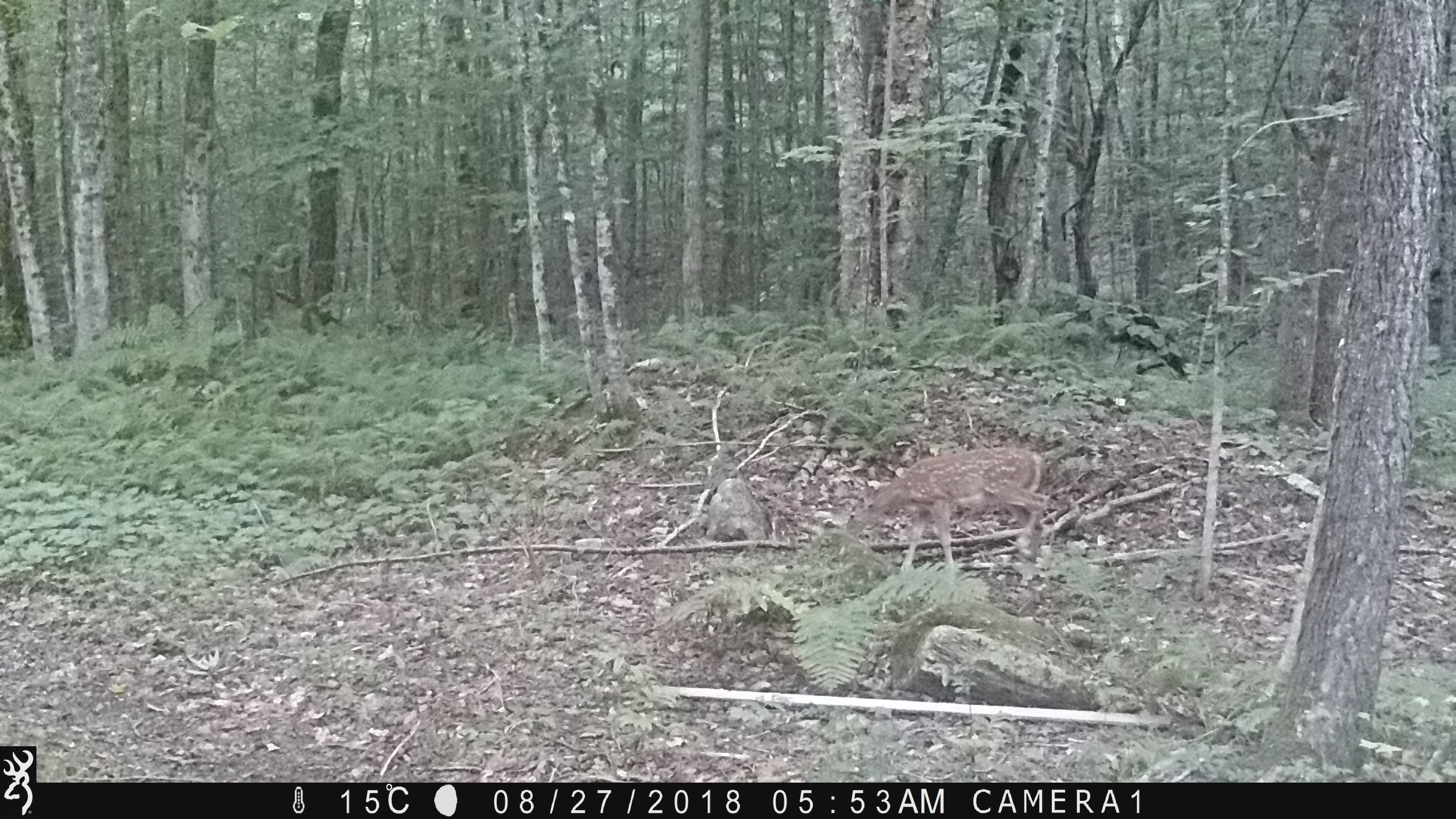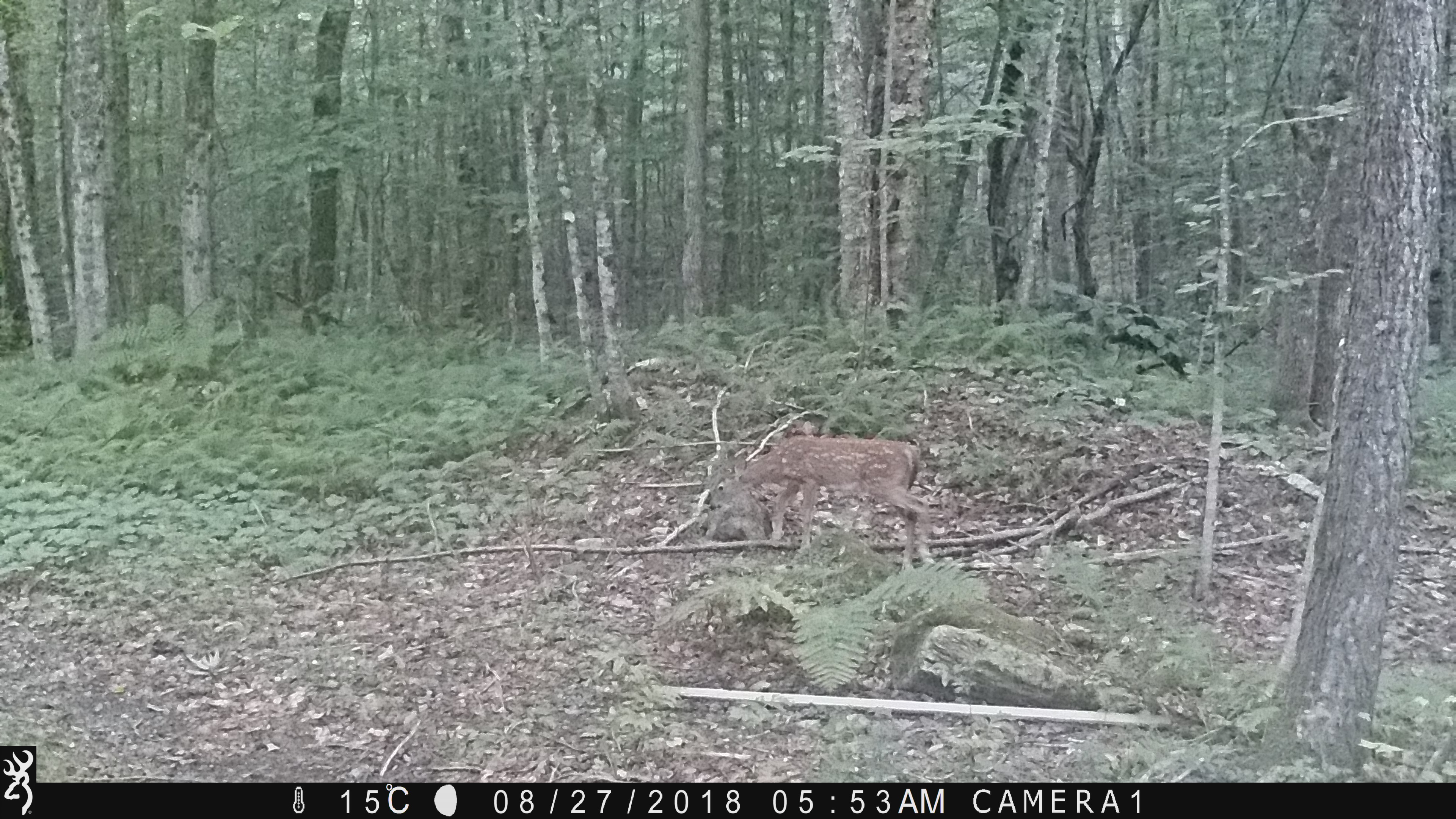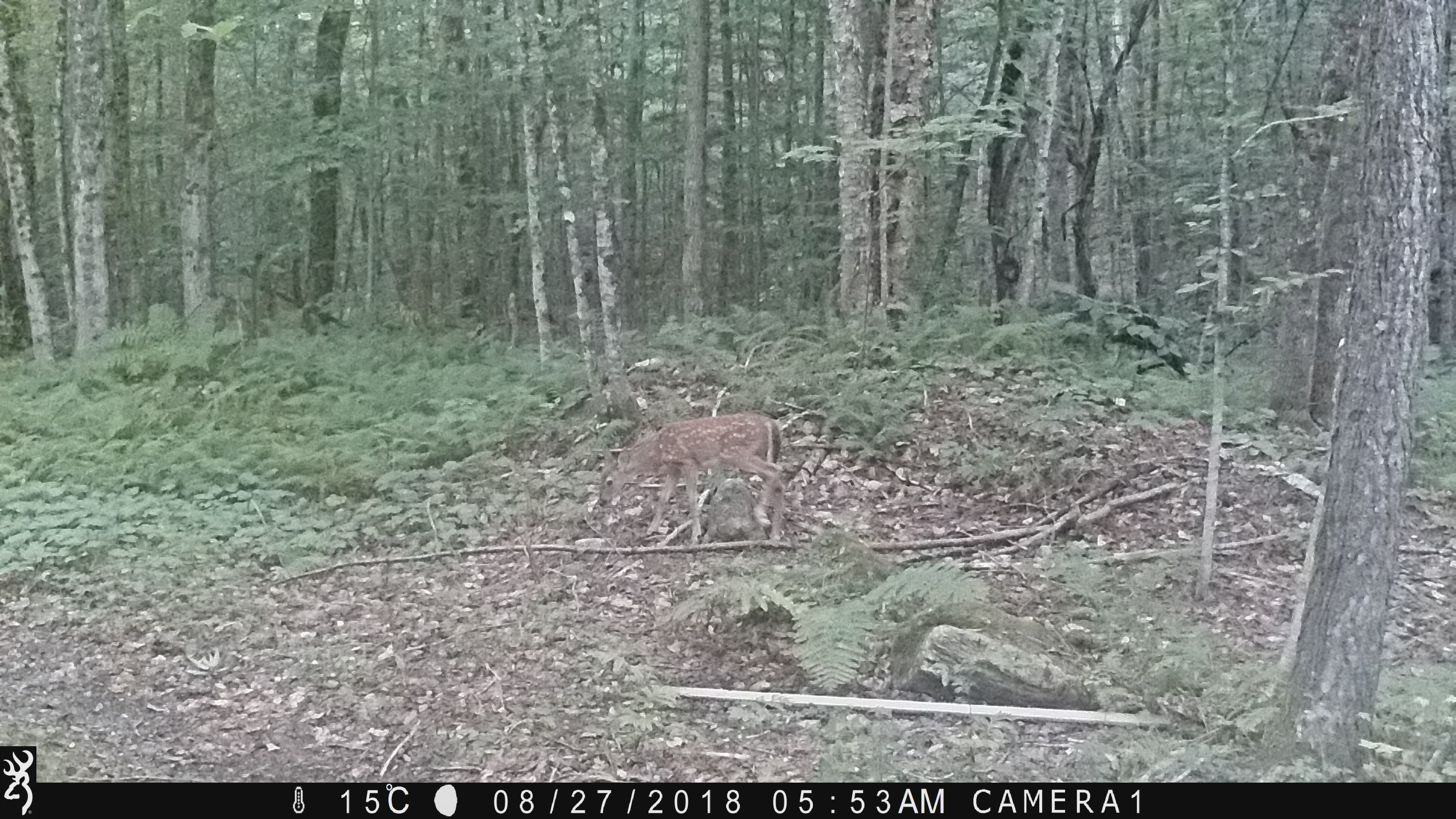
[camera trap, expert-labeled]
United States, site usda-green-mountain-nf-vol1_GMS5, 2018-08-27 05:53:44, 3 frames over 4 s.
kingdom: Animalia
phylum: Chordata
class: Mammalia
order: Artiodactyla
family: Cervidae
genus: Odocoileus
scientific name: Odocoileus virginianus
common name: white-tailed deer